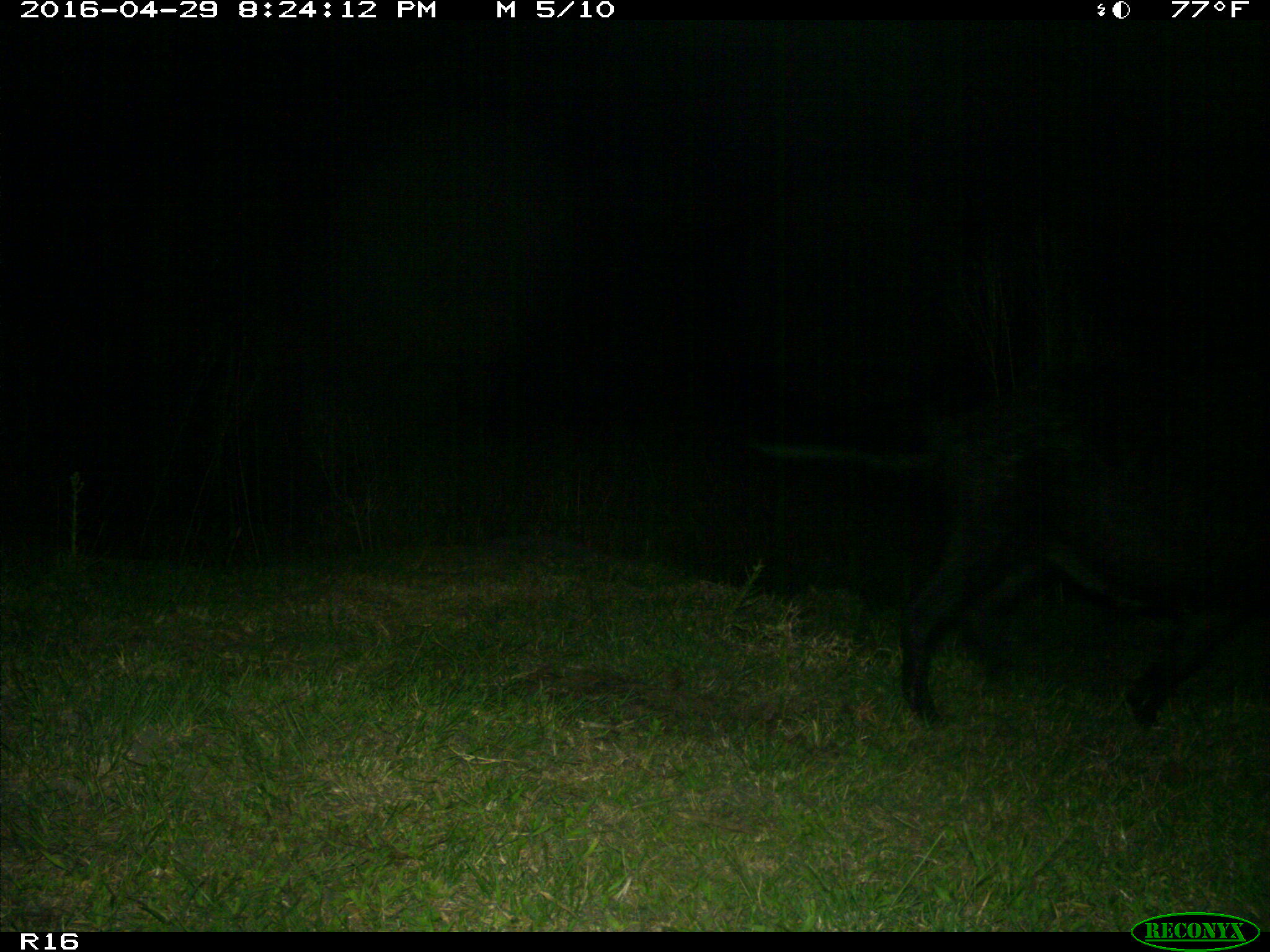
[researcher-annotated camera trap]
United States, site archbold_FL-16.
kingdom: Animalia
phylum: Chordata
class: Mammalia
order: Artiodactyla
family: Suidae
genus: Sus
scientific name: Sus scrofa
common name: wild boar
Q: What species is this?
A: Sus scrofa (wild boar).